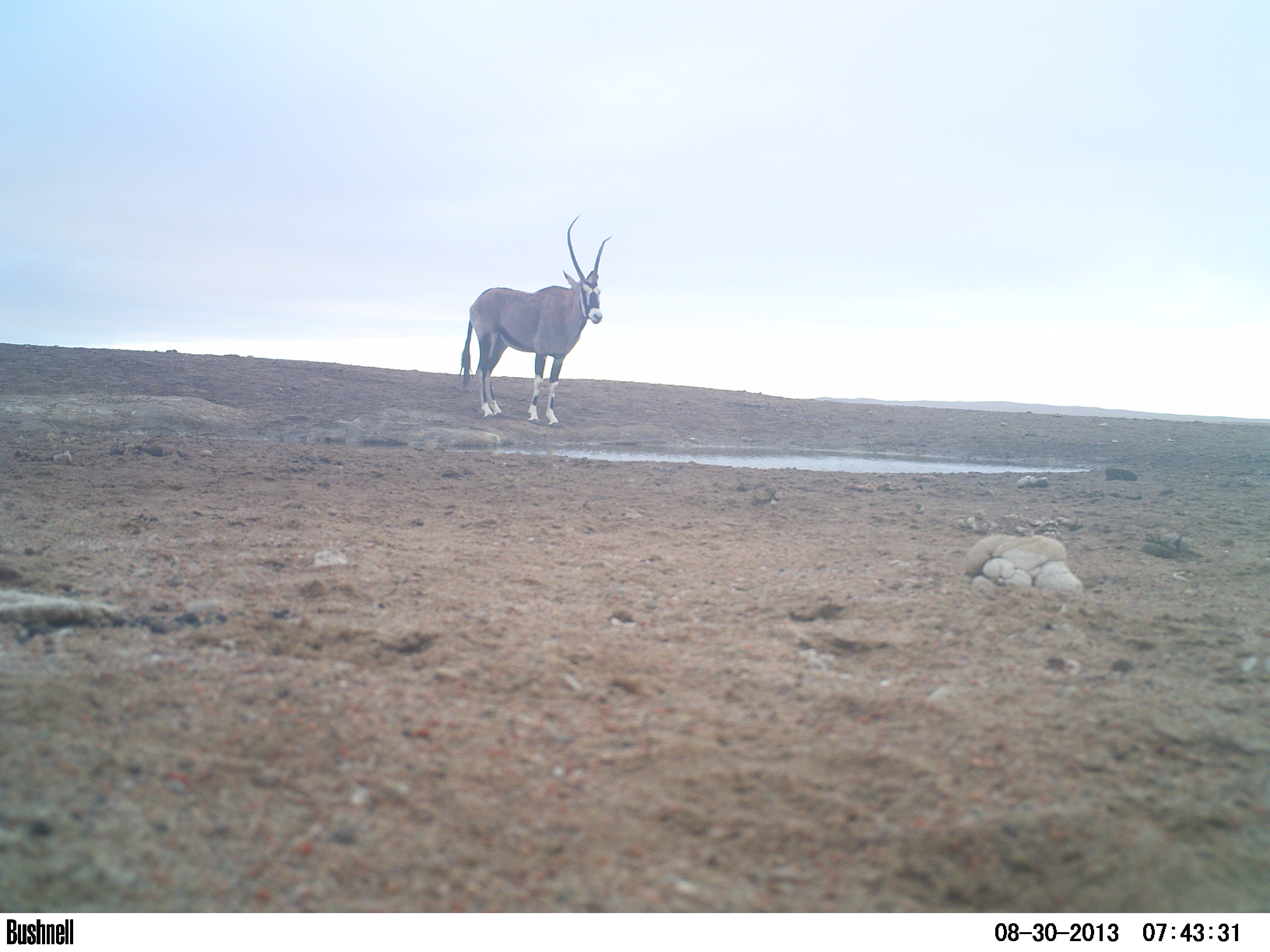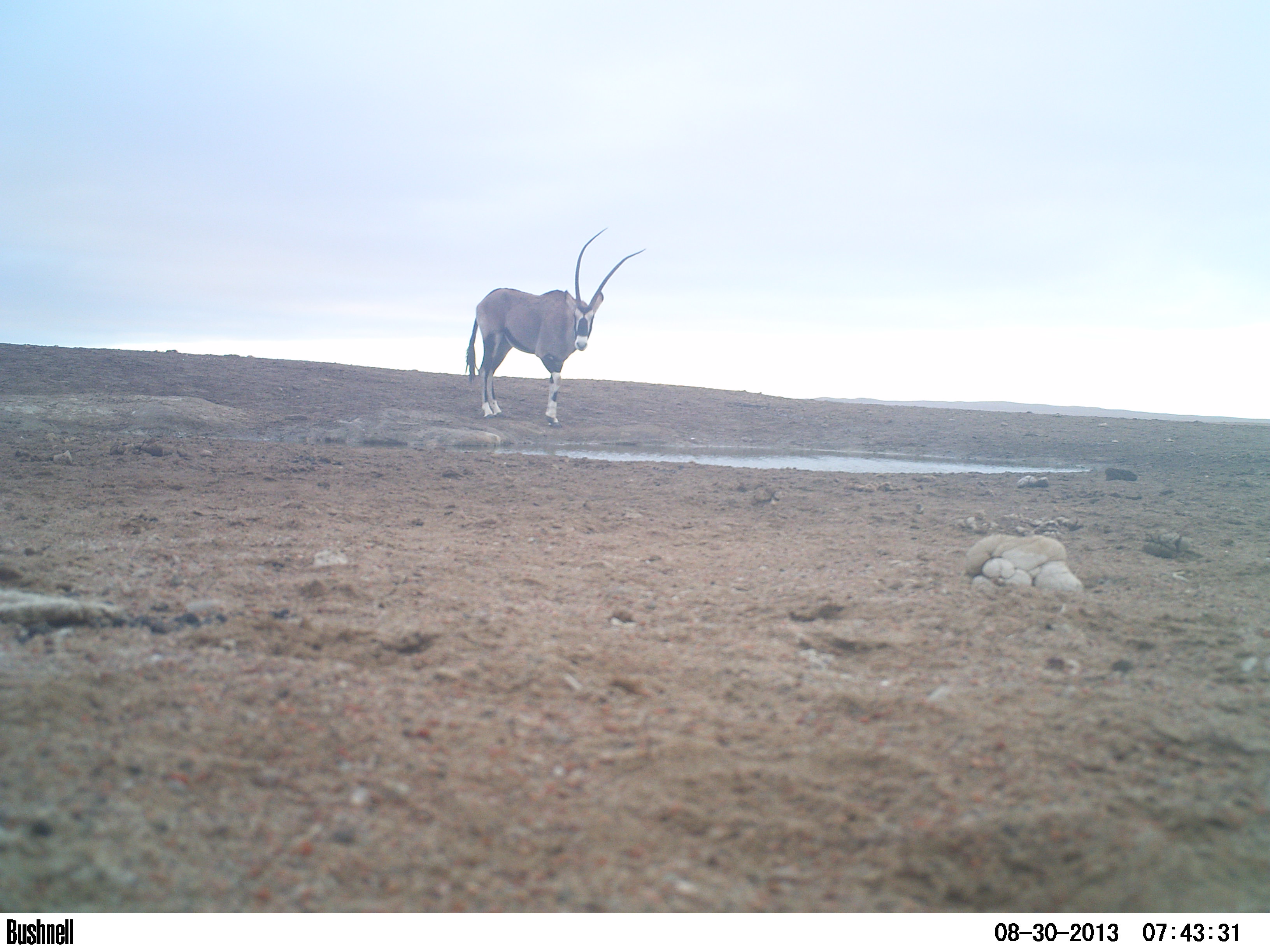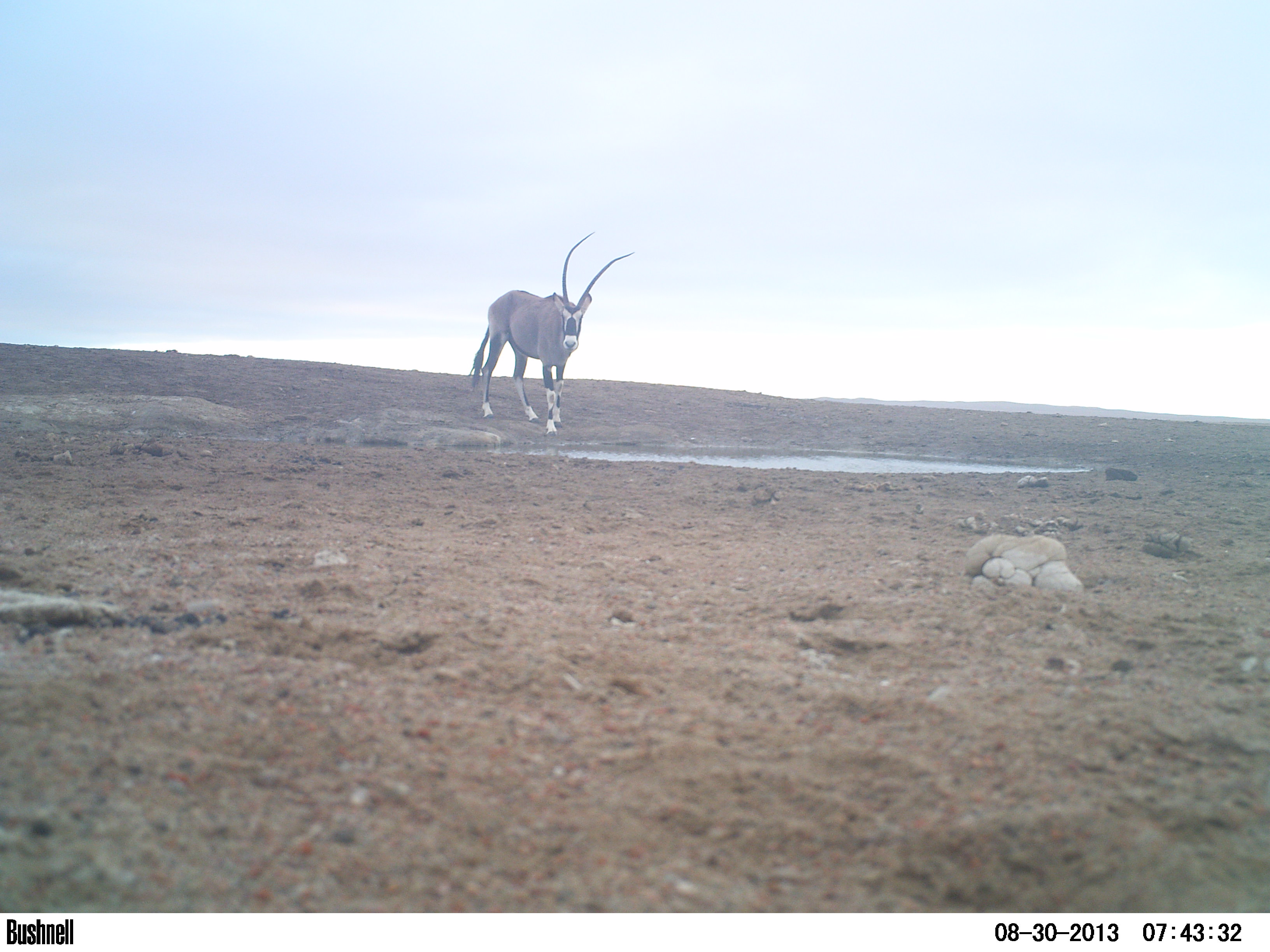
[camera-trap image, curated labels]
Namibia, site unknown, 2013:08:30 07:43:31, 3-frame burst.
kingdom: Animalia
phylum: Chordata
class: Mammalia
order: Artiodactyla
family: Bovidae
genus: Oryx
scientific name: Oryx gazella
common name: gemsbok